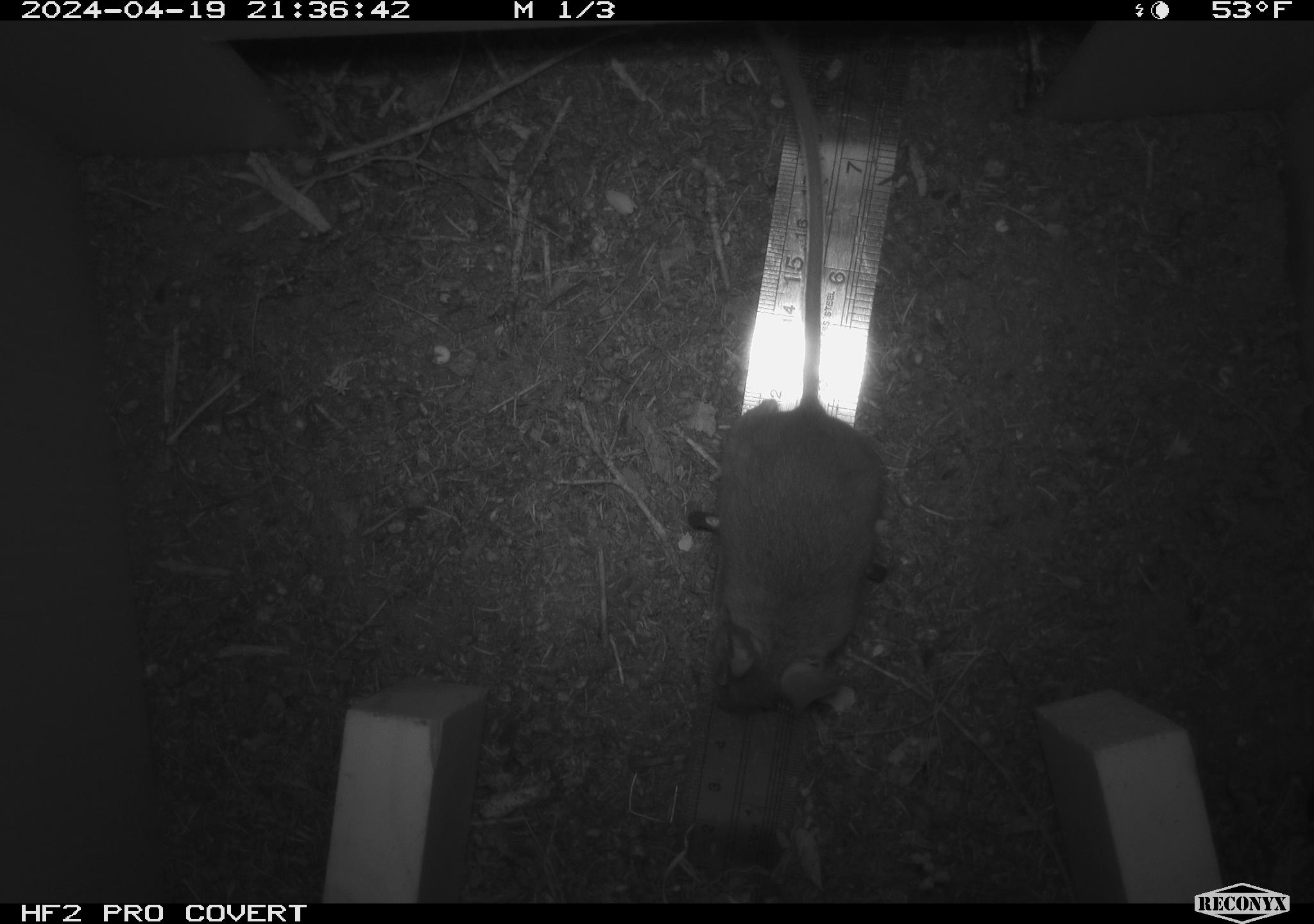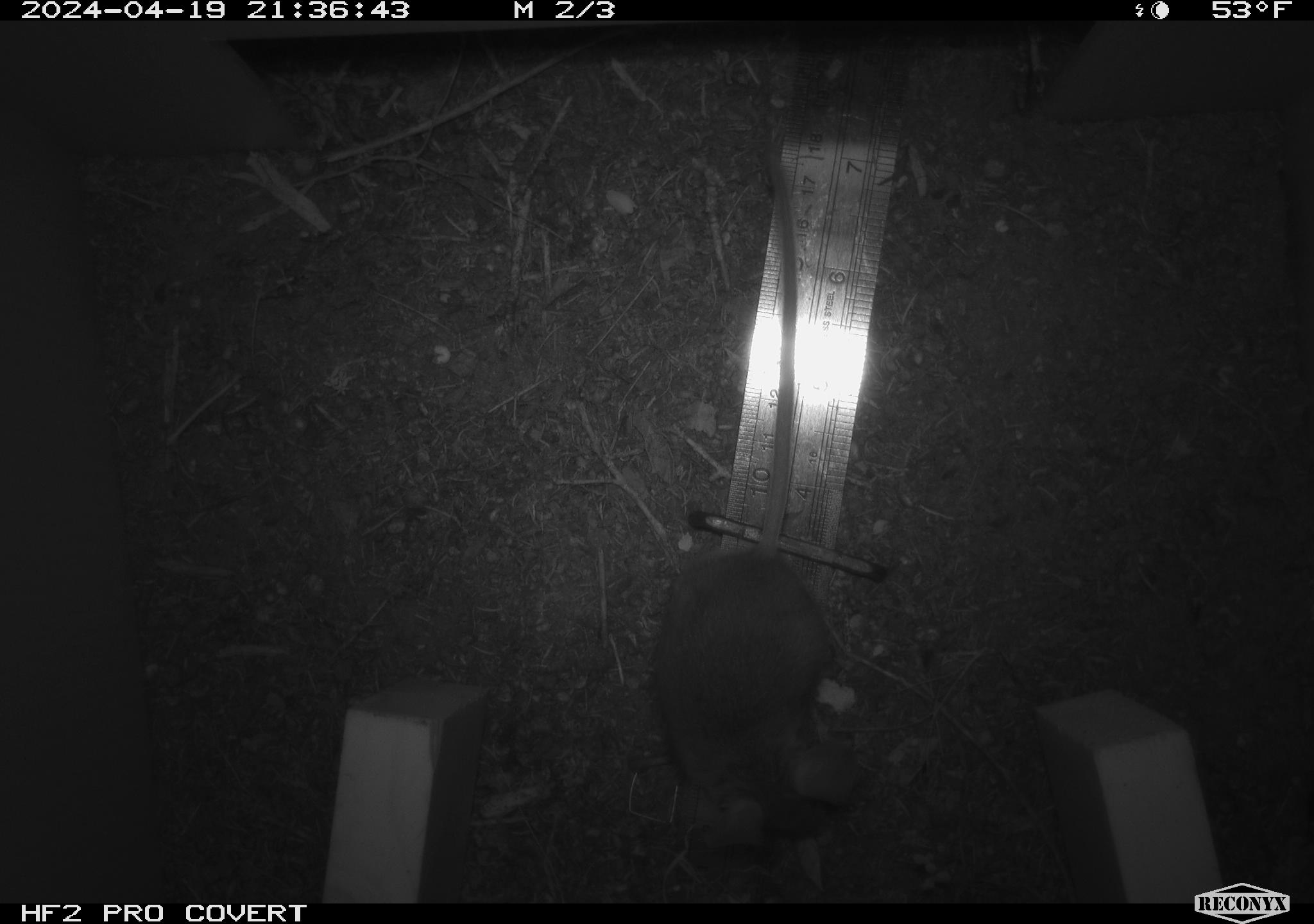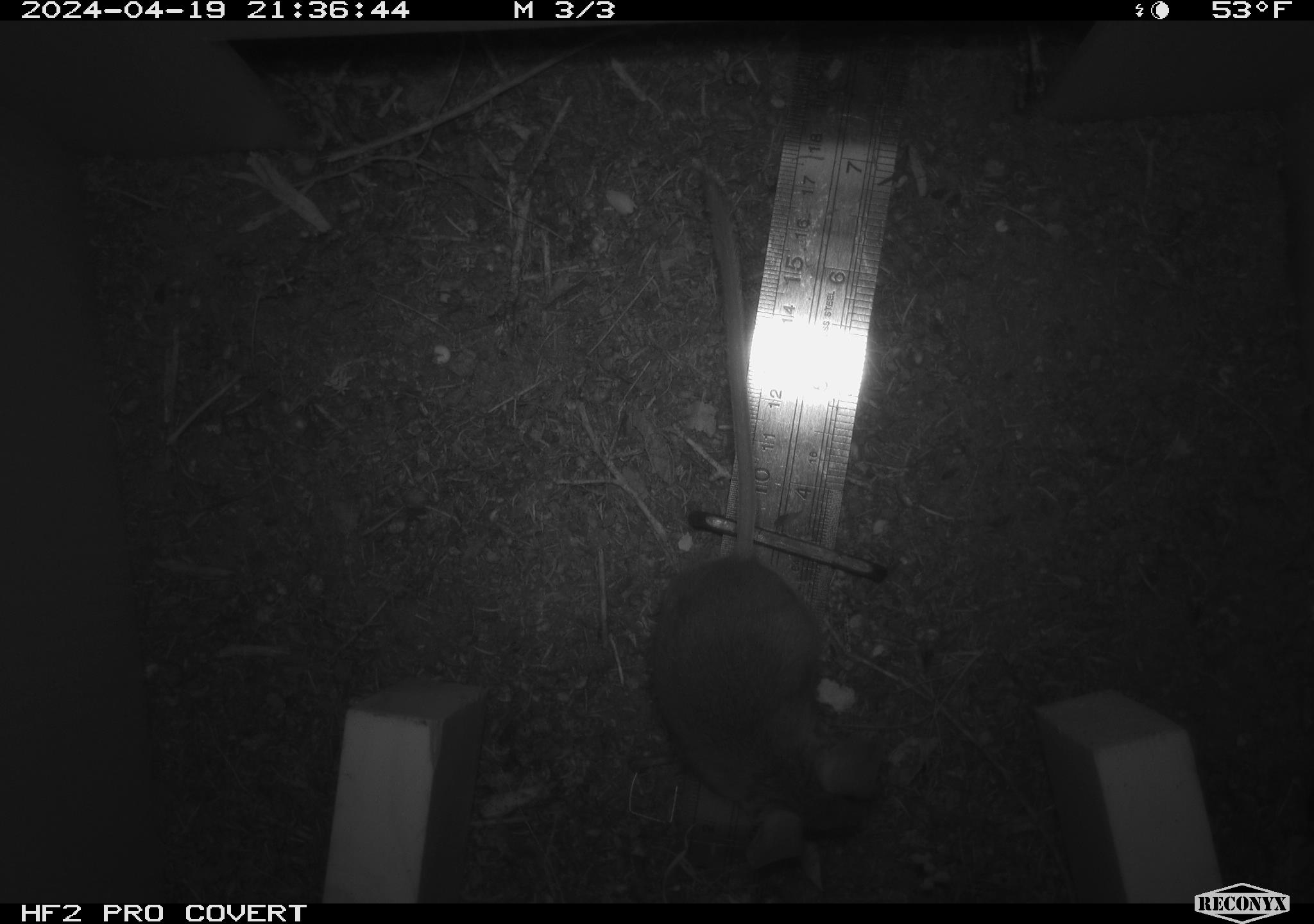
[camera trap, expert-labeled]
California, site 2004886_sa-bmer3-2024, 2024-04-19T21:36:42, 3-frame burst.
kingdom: Animalia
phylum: Chordata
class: Mammalia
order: Rodentia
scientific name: Rodentia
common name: mouse species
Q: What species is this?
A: Mouse species (Rodentia).